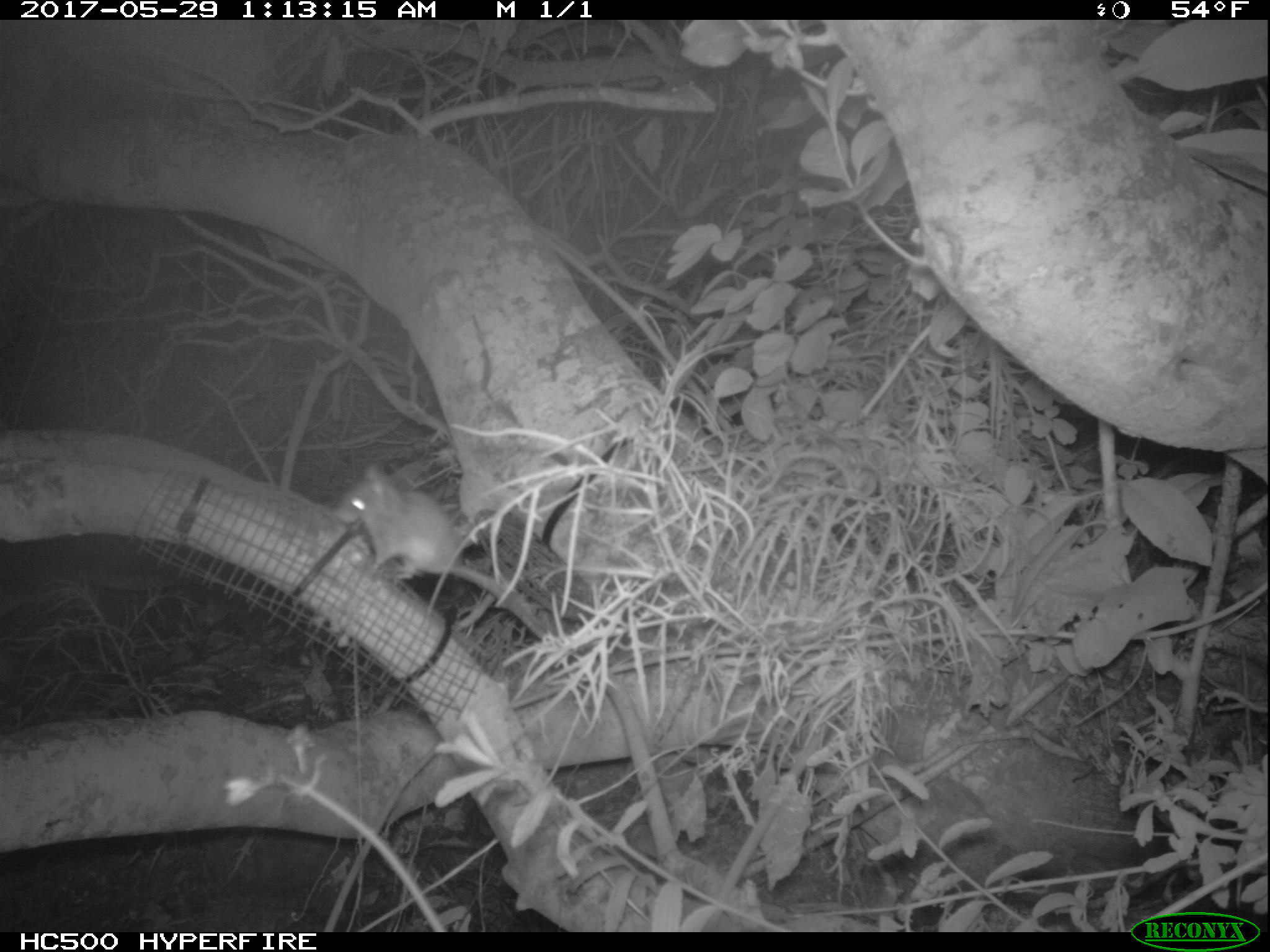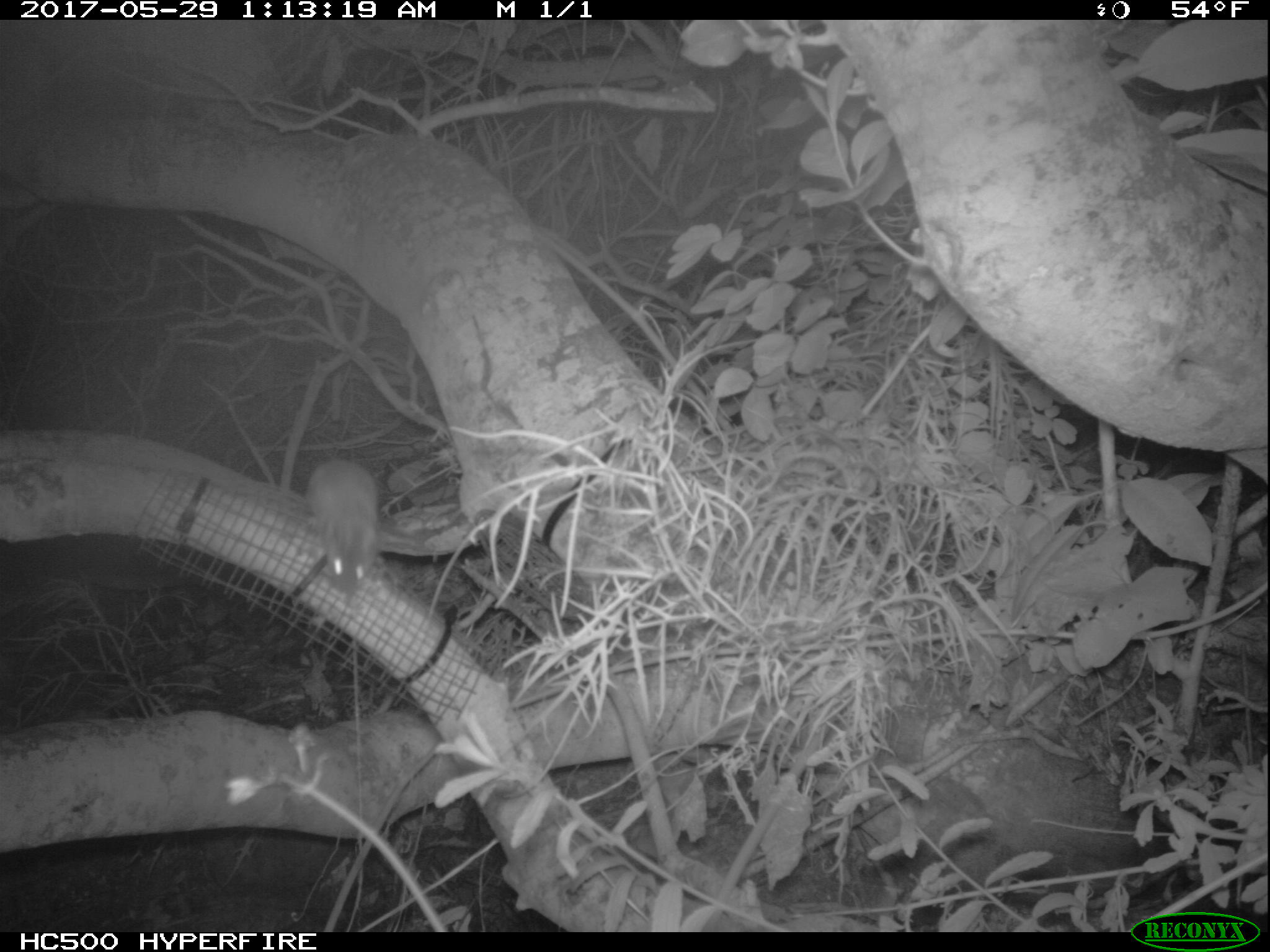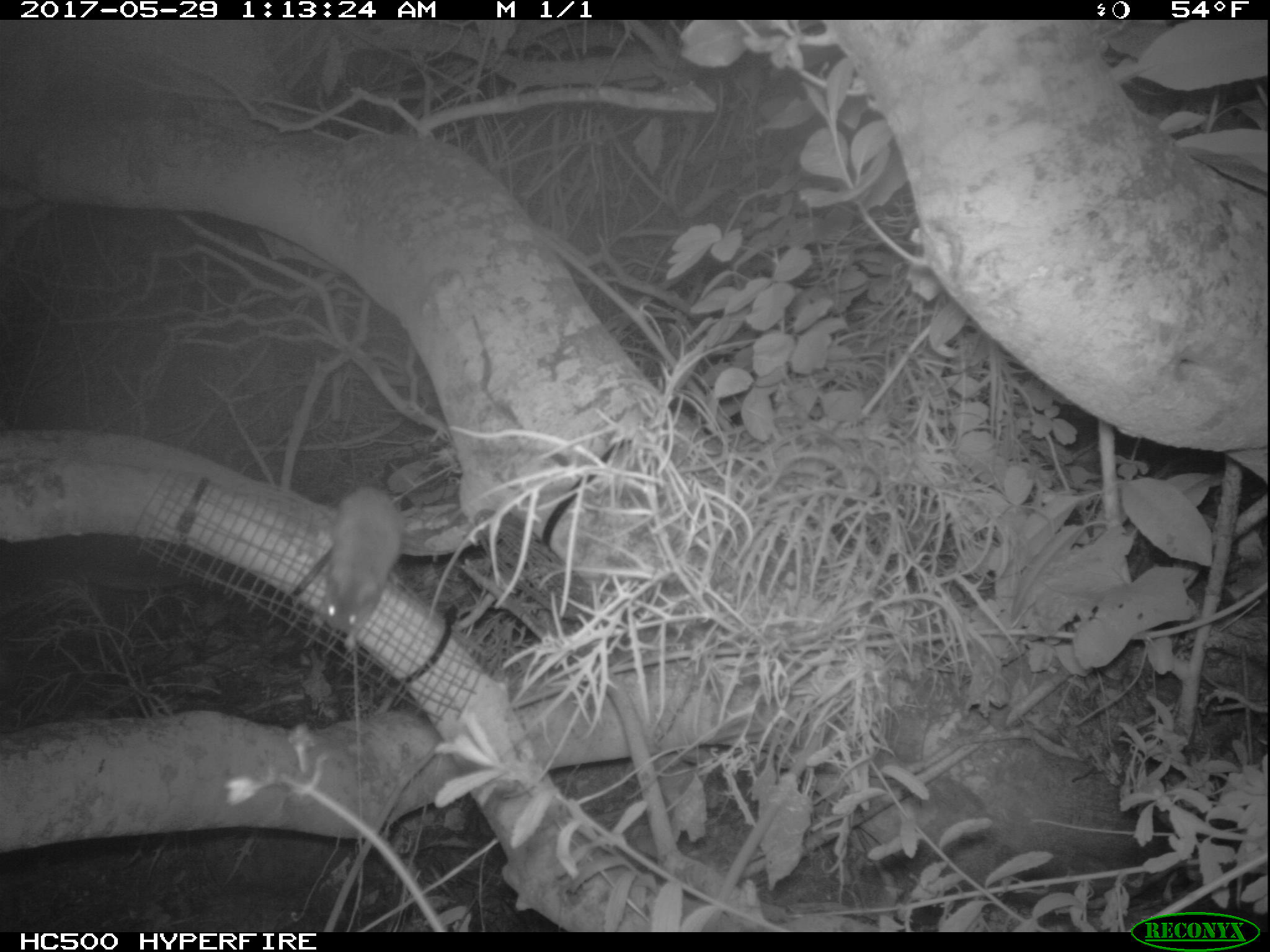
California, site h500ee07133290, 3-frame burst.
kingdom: Animalia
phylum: Chordata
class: Mammalia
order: Rodentia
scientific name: Rodentia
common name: rodent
Rodent (Rodentia).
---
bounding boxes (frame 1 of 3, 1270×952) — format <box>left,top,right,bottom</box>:
rodent: <box>332,464,506,599</box>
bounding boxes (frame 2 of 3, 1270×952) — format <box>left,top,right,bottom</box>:
rodent: <box>308,456,382,599</box>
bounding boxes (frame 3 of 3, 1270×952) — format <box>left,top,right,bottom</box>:
rodent: <box>308,488,406,650</box>